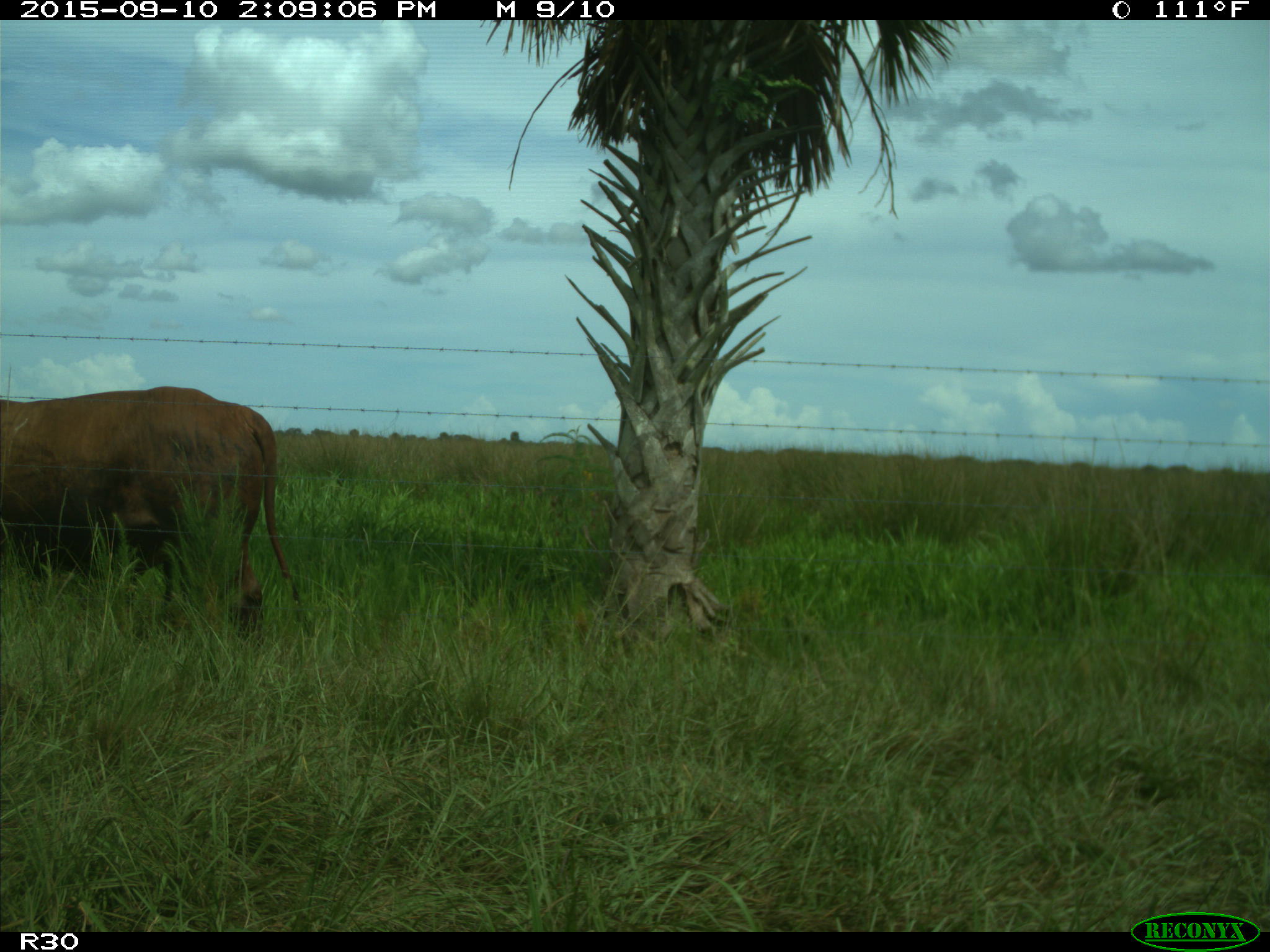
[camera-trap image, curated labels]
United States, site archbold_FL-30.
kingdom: Animalia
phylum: Chordata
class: Mammalia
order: Artiodactyla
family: Bovidae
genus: Bos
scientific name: Bos taurus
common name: domestic cow